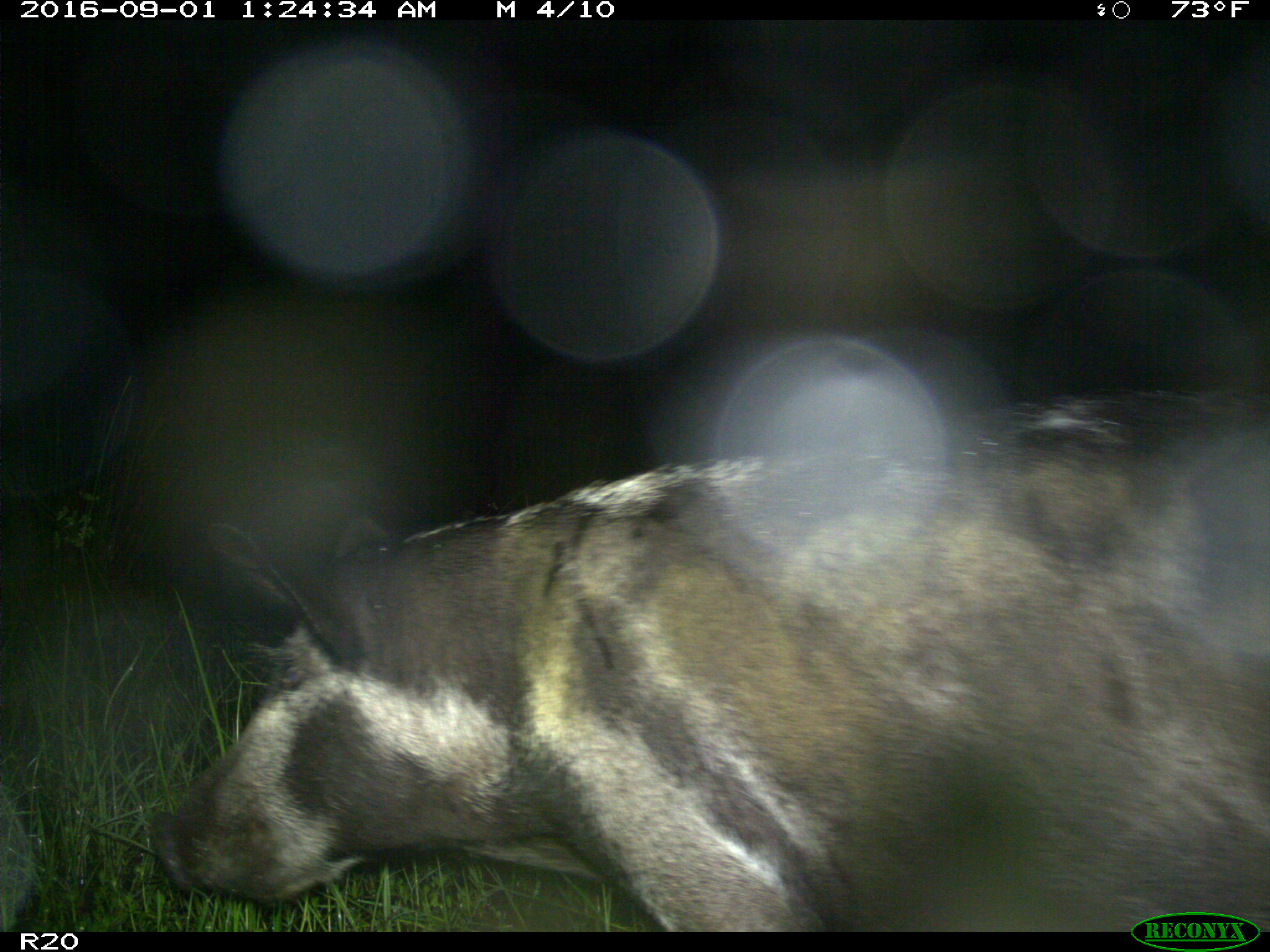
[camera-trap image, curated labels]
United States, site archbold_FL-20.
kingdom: Animalia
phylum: Chordata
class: Mammalia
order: Artiodactyla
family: Suidae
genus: Sus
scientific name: Sus scrofa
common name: wild boar